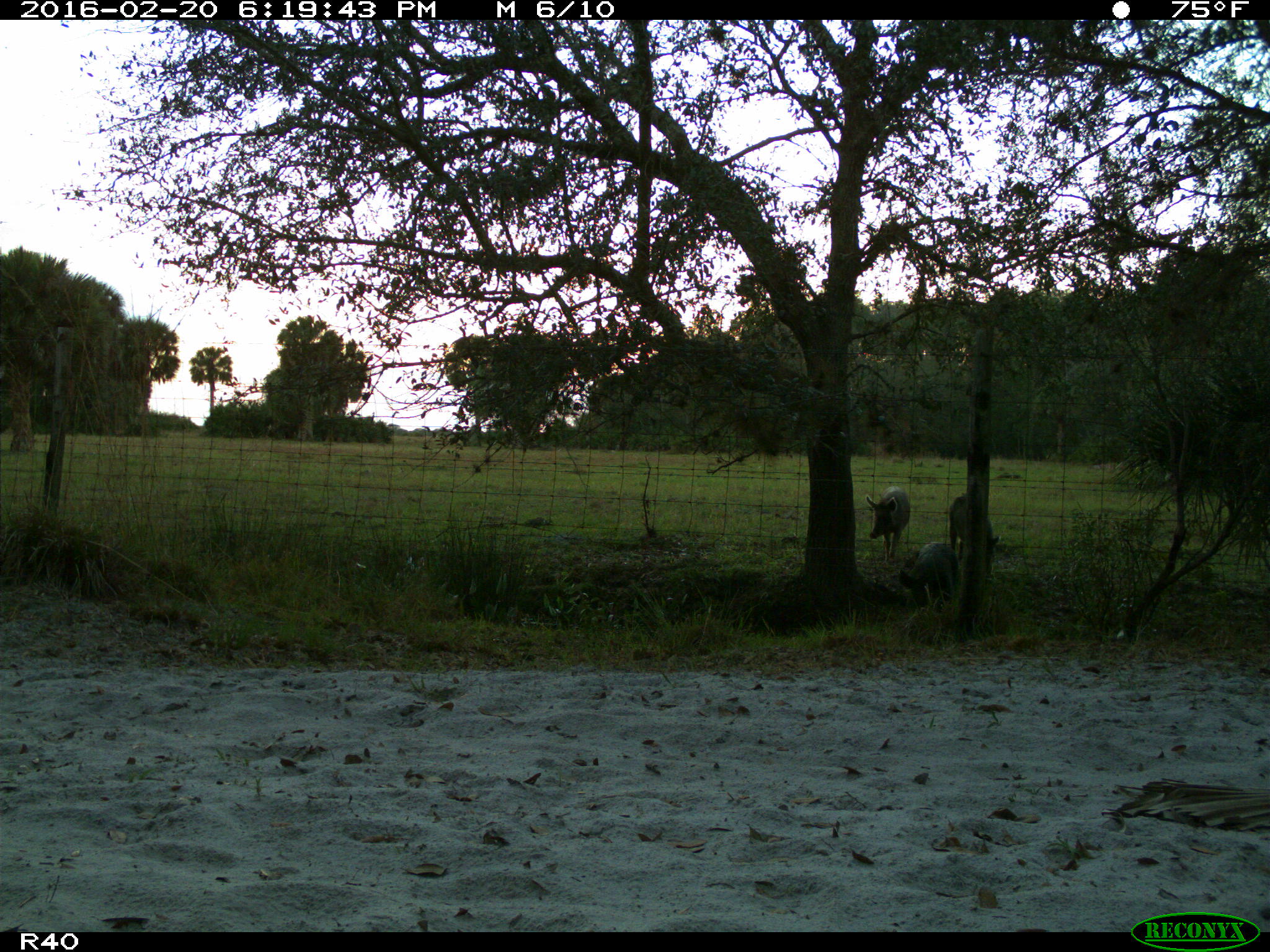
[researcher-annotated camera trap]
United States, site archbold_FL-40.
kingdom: Animalia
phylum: Chordata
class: Mammalia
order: Artiodactyla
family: Suidae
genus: Sus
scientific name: Sus scrofa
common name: wild boar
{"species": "Sus scrofa (wild boar)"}